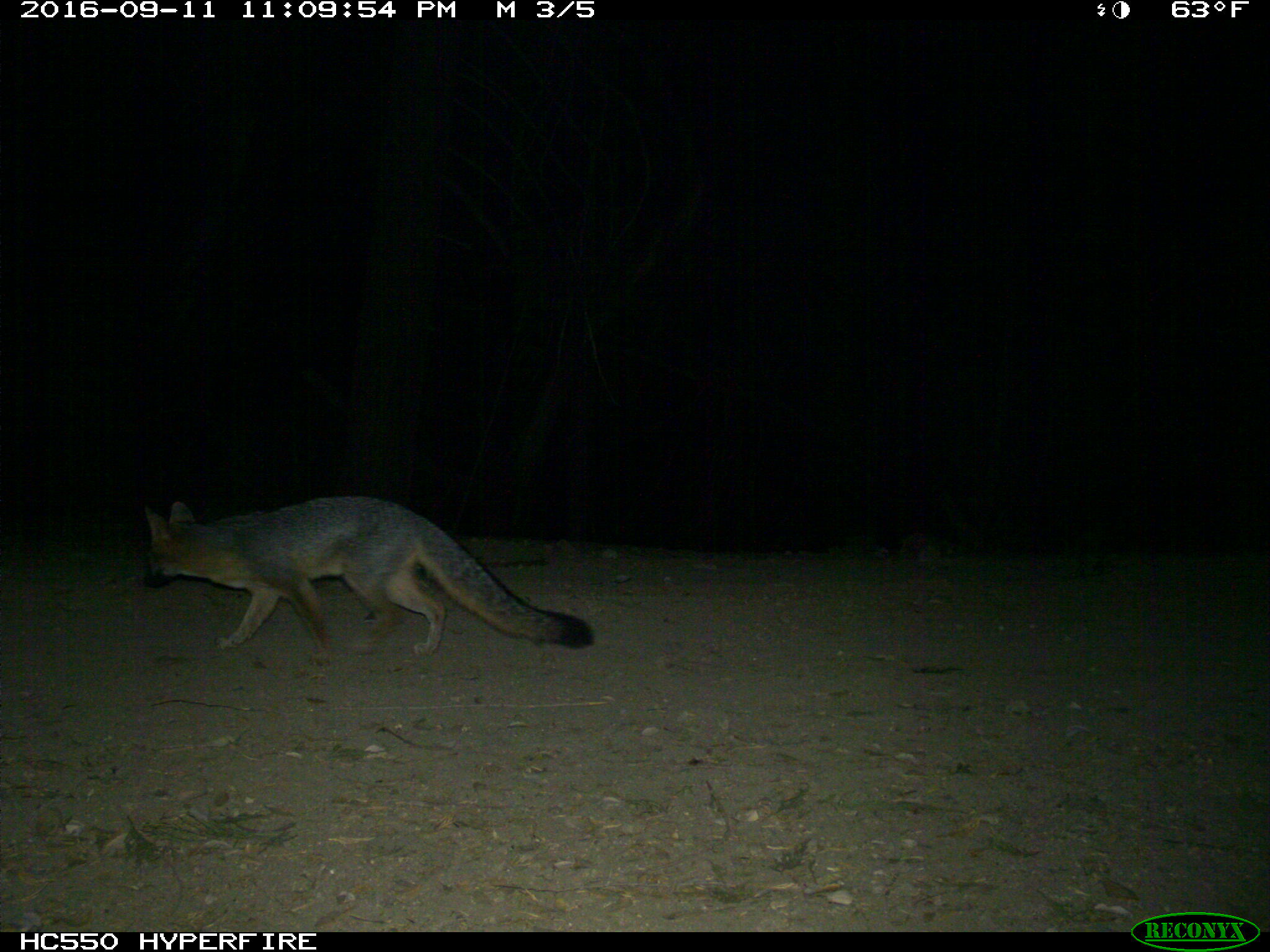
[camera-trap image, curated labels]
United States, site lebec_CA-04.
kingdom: Animalia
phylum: Chordata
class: Mammalia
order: Carnivora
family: Canidae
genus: Urocyon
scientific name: Urocyon cinereoargenteus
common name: gray fox